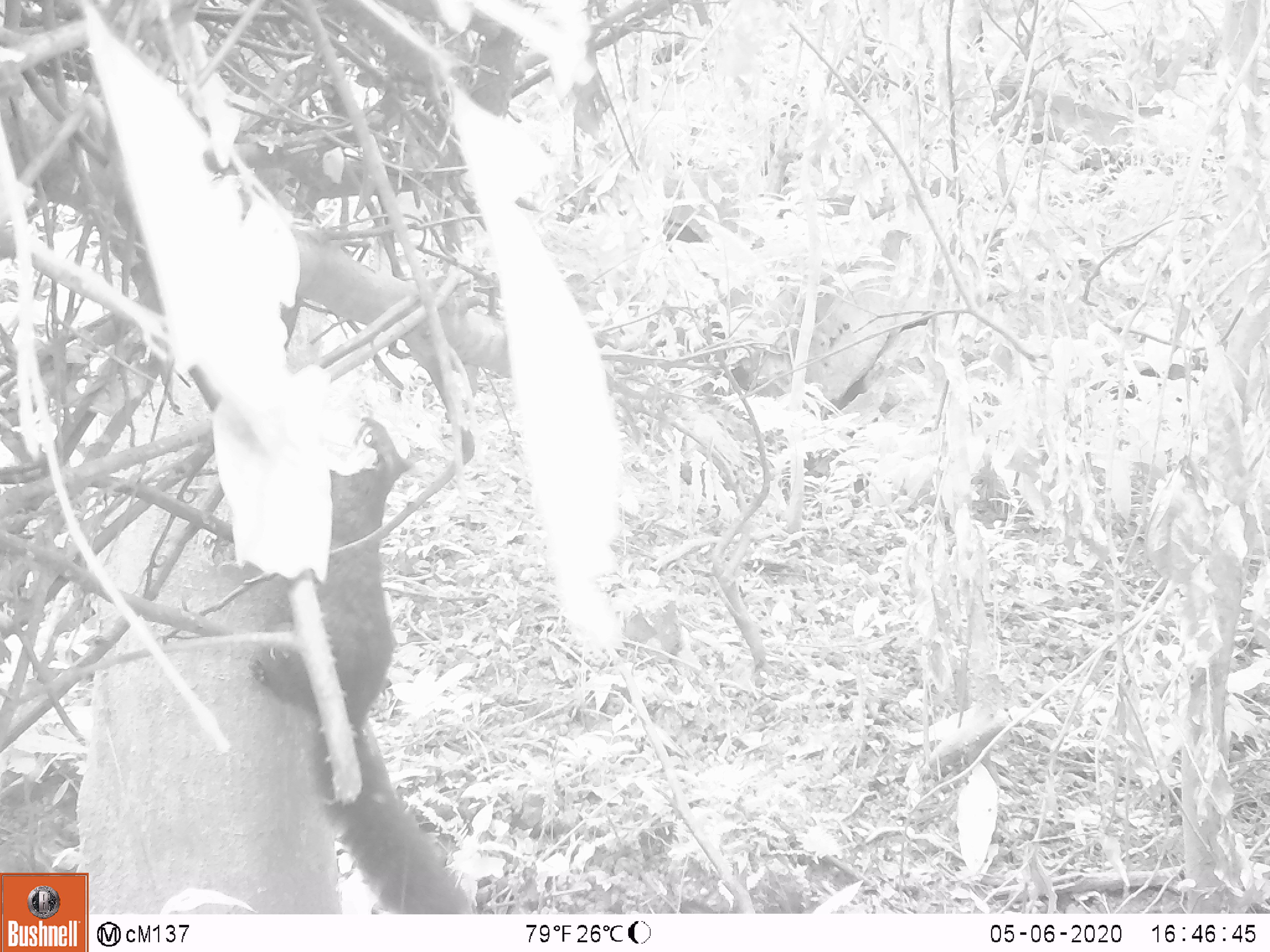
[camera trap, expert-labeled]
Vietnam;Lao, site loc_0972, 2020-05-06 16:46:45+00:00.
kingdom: Animalia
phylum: Chordata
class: Mammalia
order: Rodentia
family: Sciuridae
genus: Ratufa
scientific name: Ratufa bicolor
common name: black giant squirrel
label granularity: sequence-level